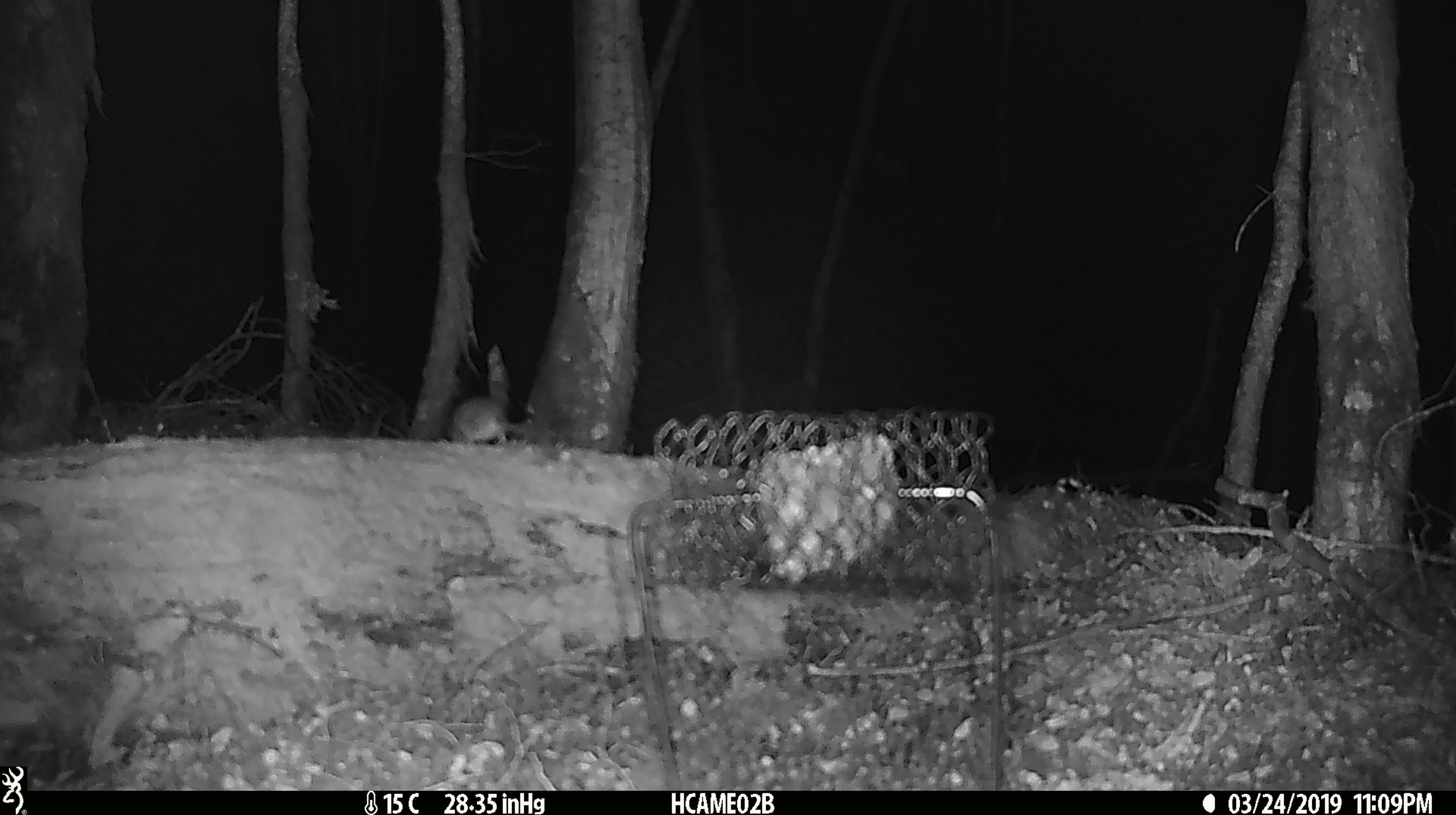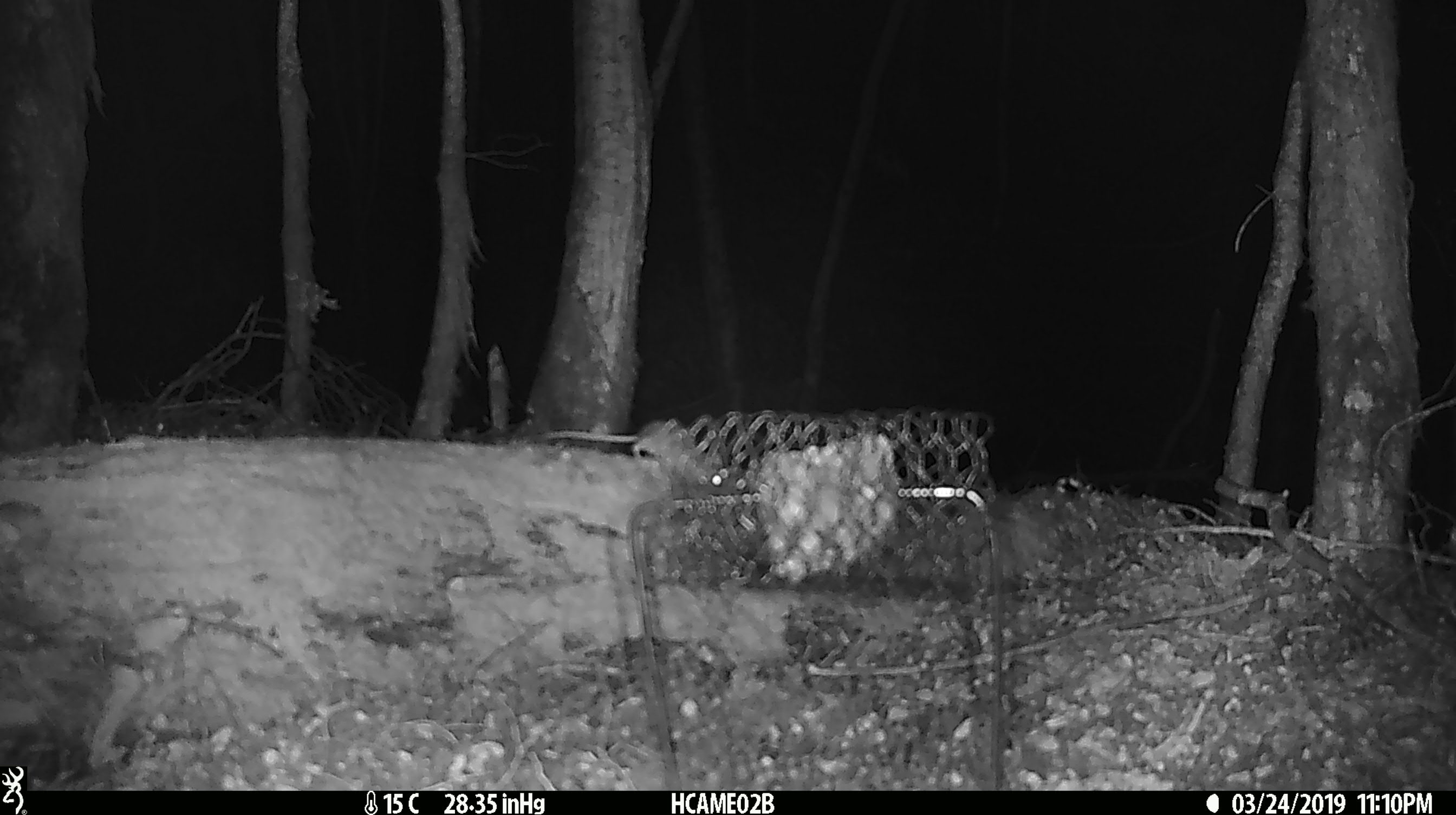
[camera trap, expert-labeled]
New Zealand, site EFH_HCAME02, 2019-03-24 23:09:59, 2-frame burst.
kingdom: Animalia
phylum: Chordata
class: Mammalia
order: Rodentia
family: Muridae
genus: Mus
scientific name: Mus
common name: mouse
Mouse (Mus).